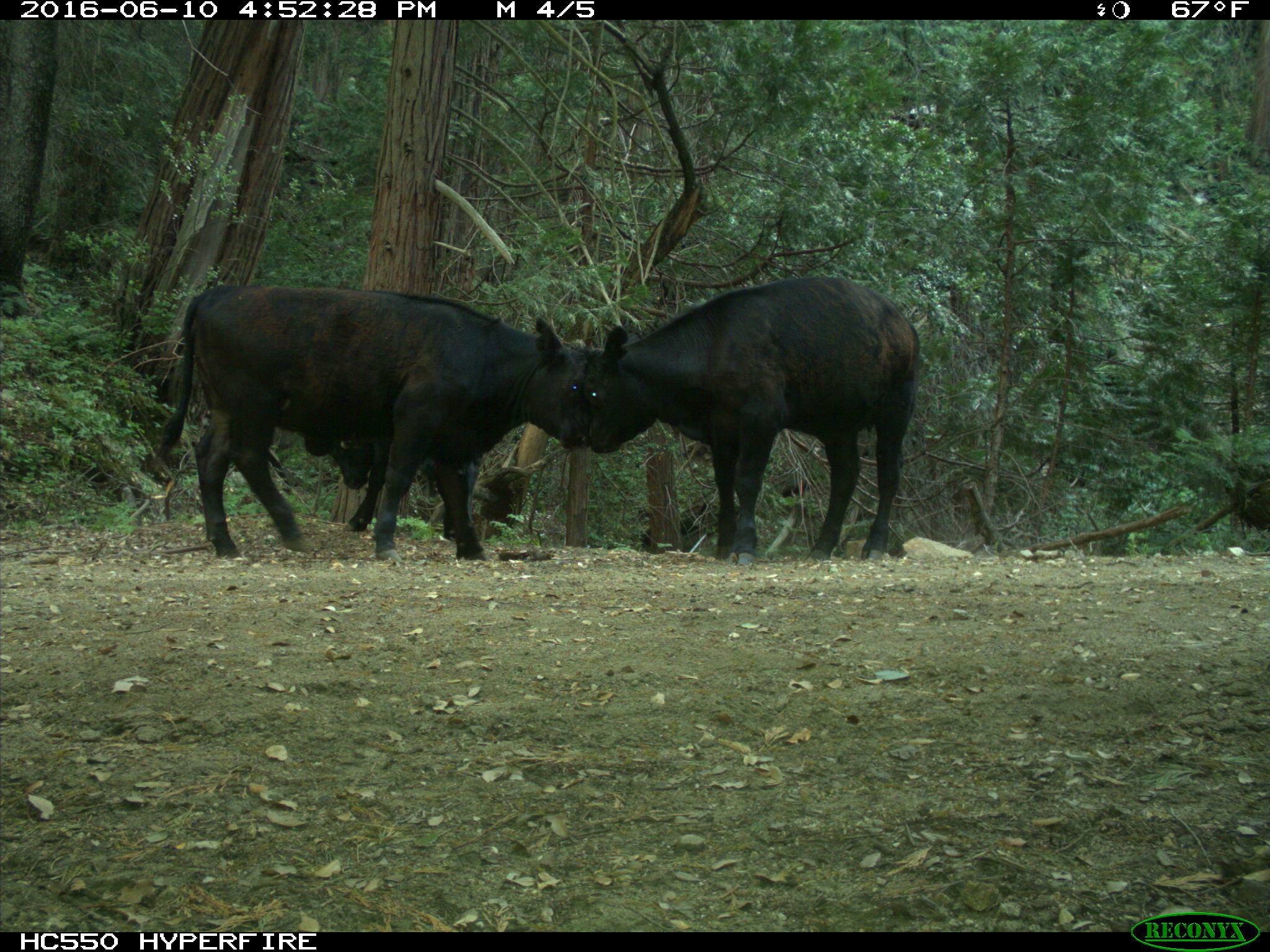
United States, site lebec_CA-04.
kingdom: Animalia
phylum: Chordata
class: Mammalia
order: Artiodactyla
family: Bovidae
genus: Bos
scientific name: Bos taurus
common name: domestic cow